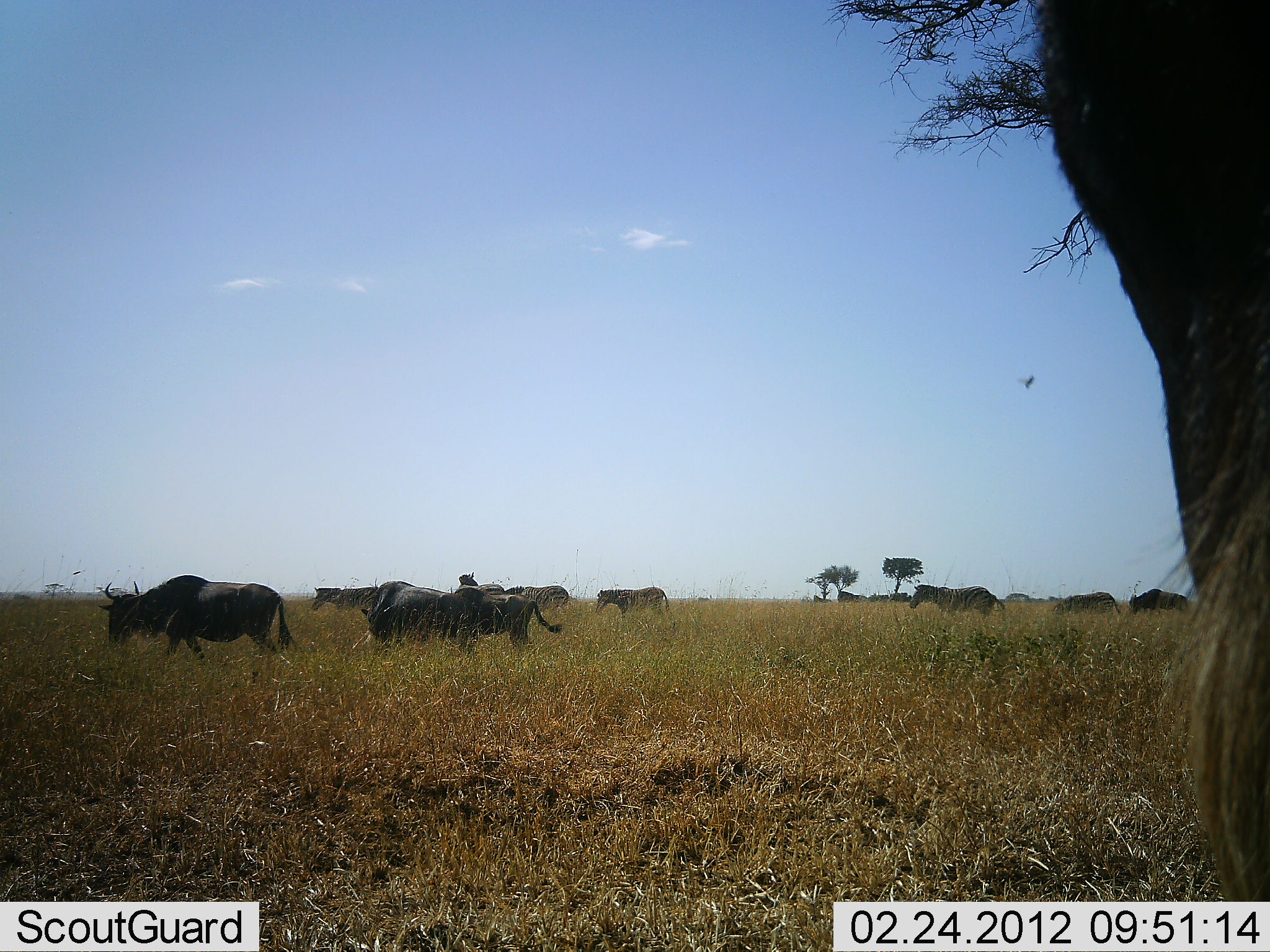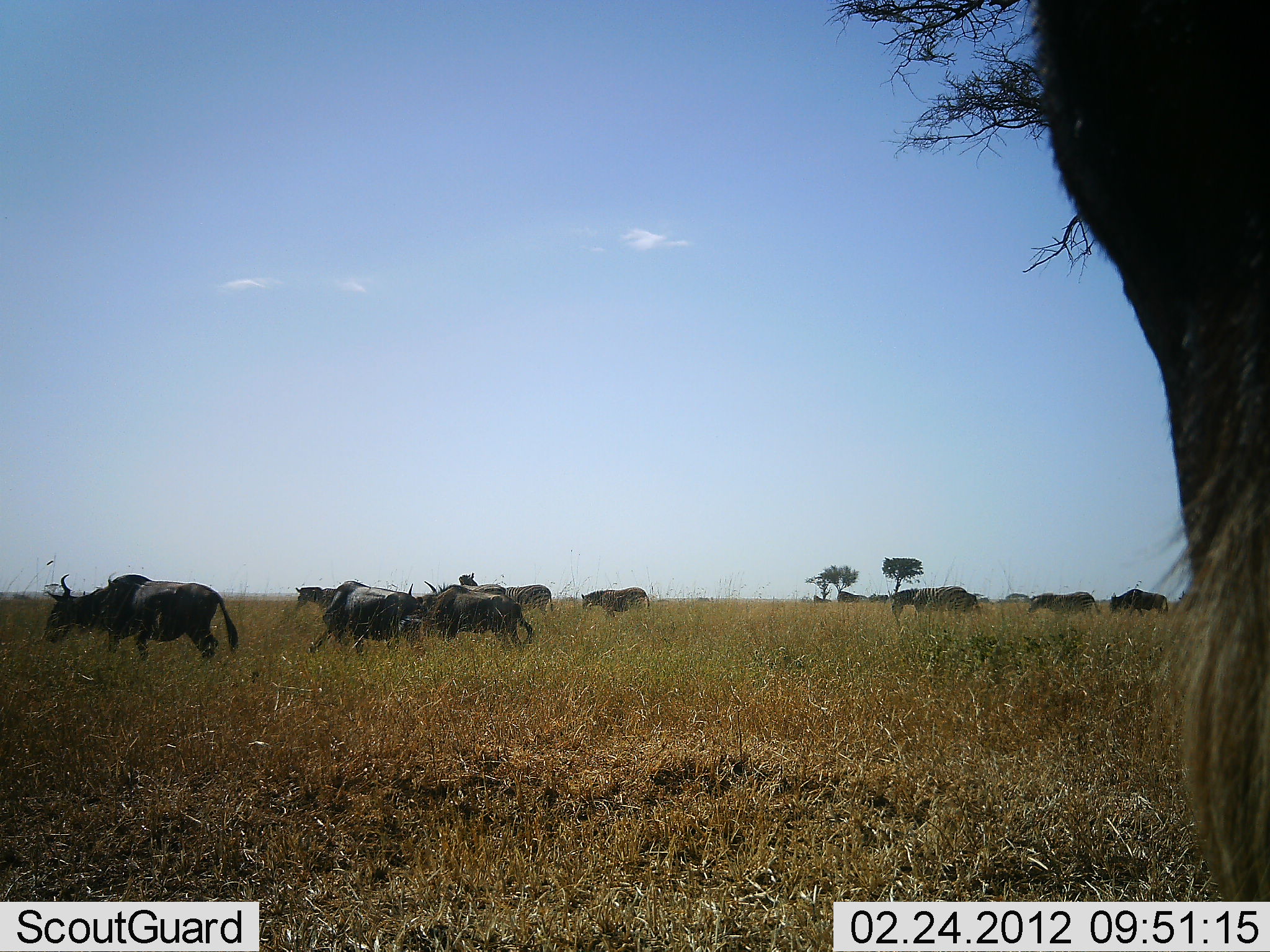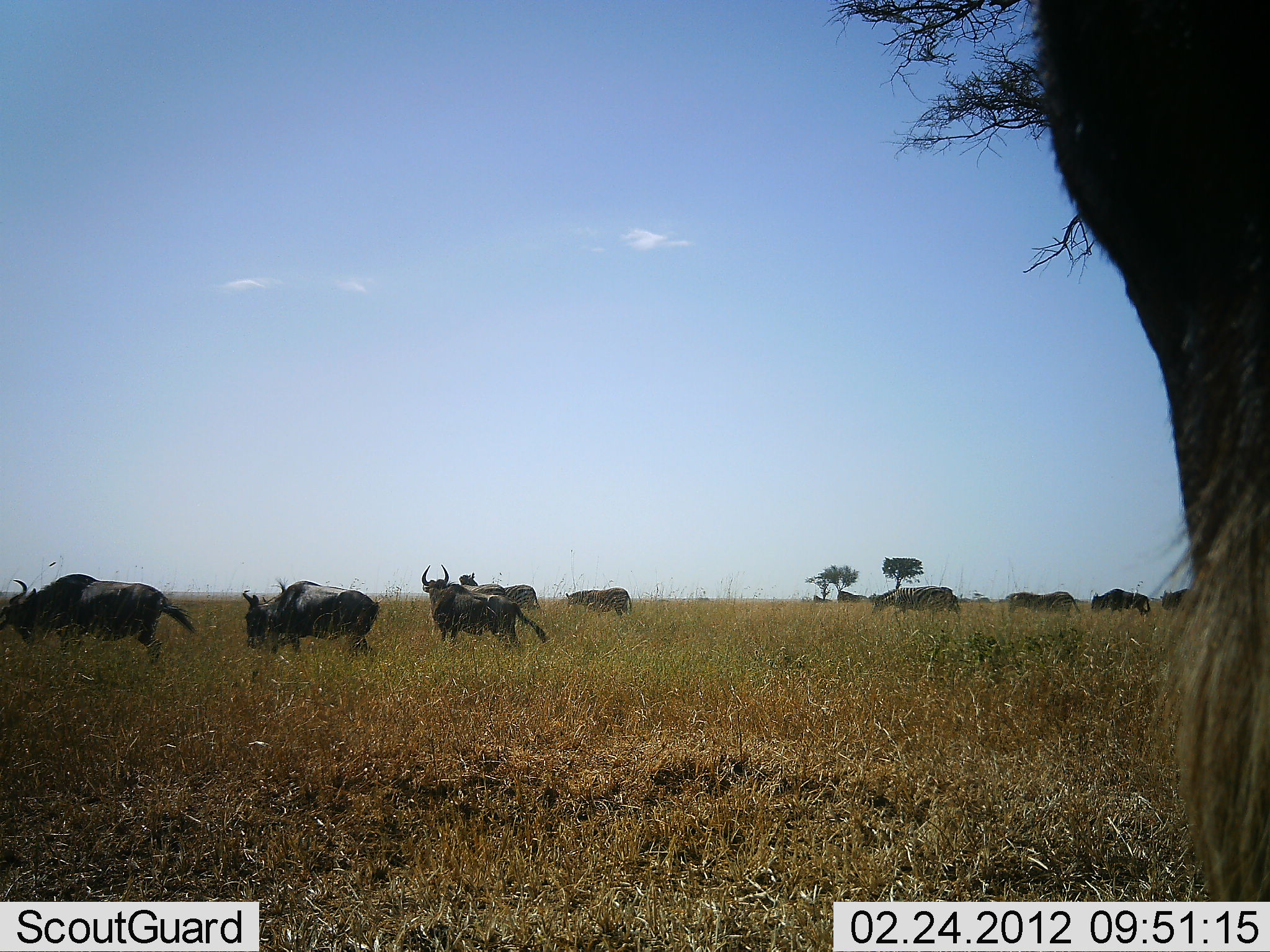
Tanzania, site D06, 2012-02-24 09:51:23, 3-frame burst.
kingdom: Animalia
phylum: Chordata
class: Mammalia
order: Artiodactyla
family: Bovidae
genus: Connochaetes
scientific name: Connochaetes taurinus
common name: blue wildebeest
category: wildebeest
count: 10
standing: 36%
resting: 0%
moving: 100%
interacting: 0%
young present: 0%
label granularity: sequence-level